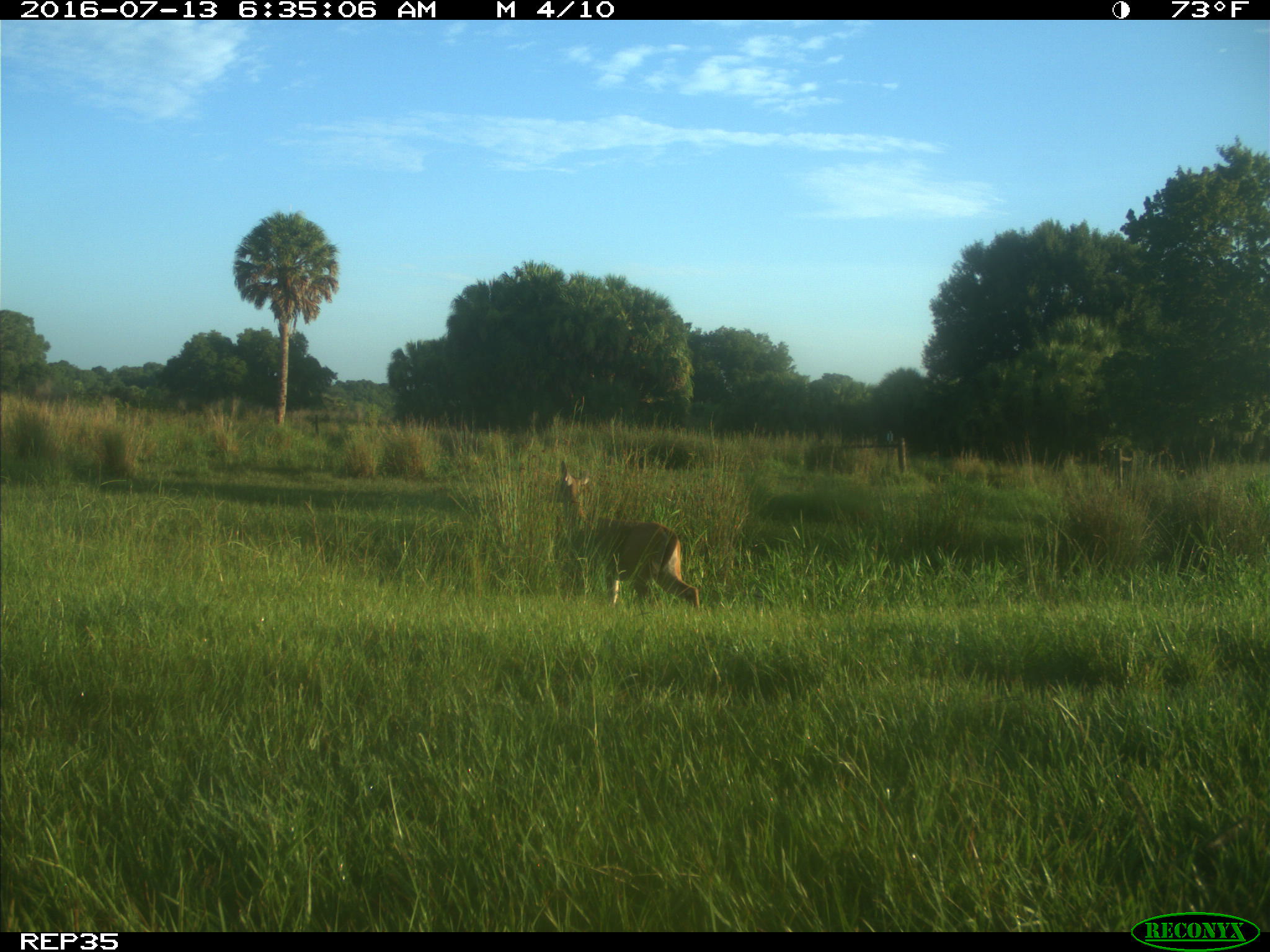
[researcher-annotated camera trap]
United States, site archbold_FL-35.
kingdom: Animalia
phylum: Chordata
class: Mammalia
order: Artiodactyla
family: Cervidae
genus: Odocoileus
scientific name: Odocoileus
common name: deer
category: unidentified deer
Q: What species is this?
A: Unidentified deer (deer) (Odocoileus).